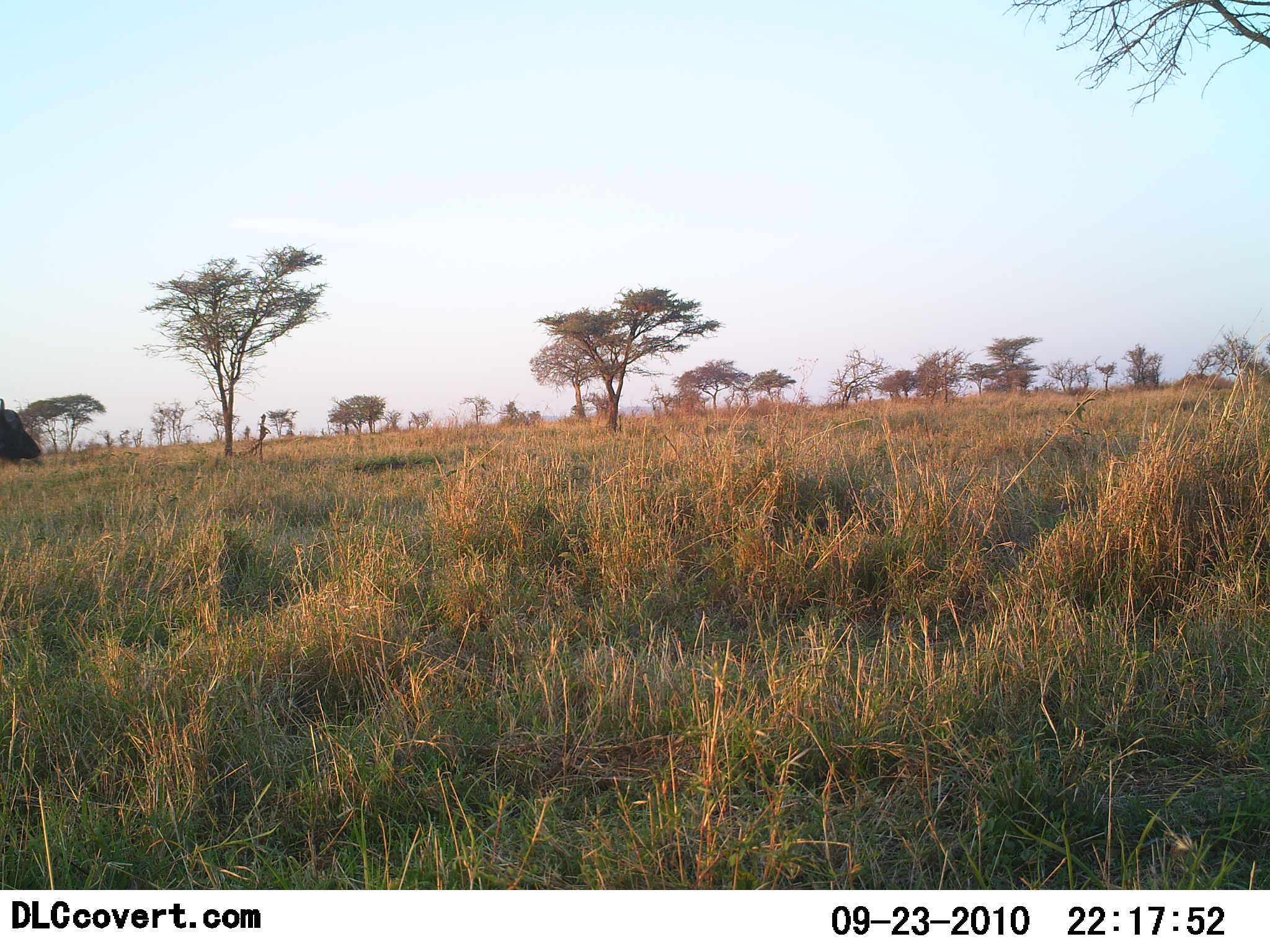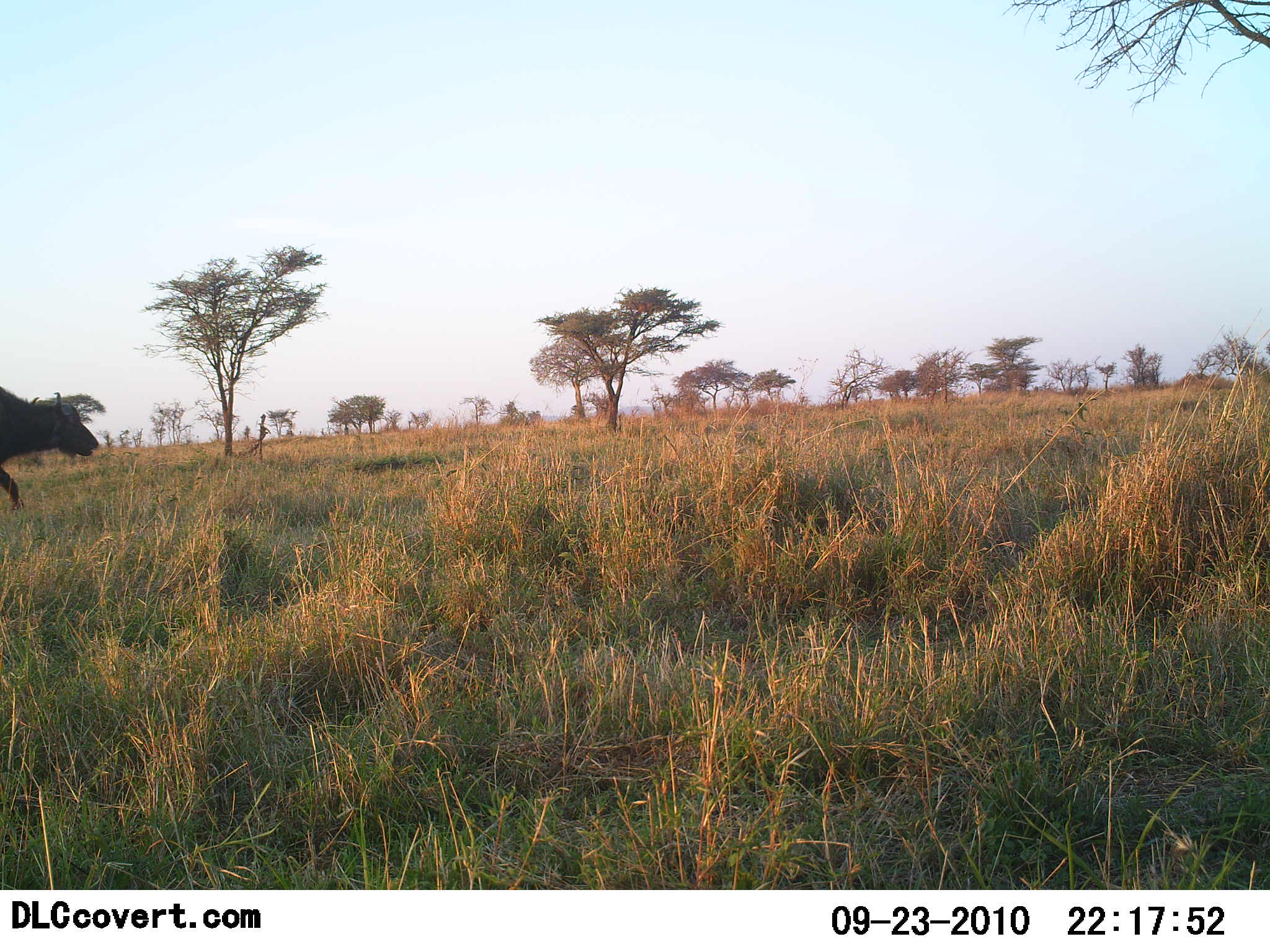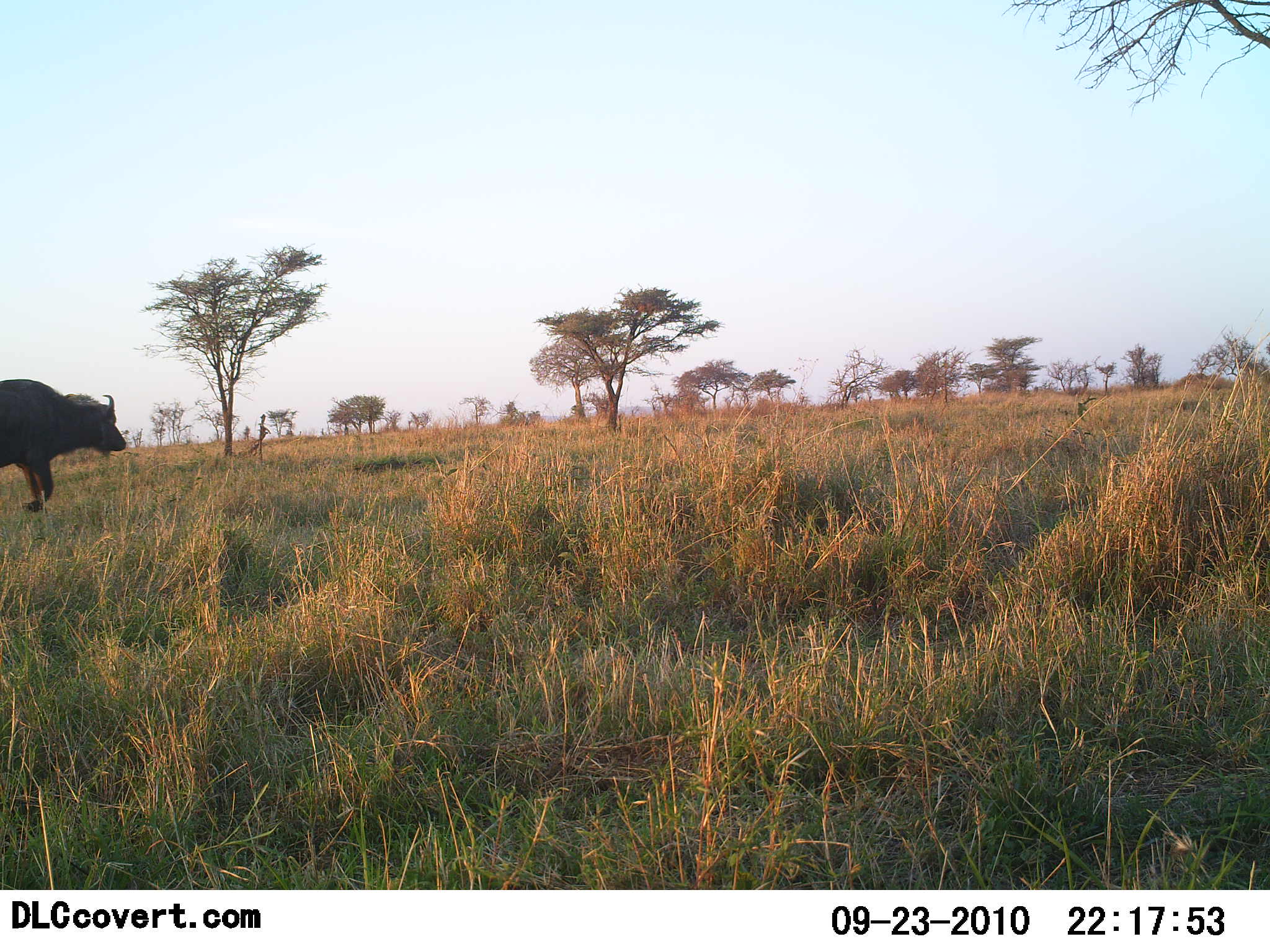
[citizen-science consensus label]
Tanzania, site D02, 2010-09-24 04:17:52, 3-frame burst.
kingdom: Animalia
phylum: Chordata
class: Mammalia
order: Artiodactyla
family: Bovidae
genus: Syncerus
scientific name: Syncerus caffer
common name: cape buffalo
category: buffalo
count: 1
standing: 7%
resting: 0%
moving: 93%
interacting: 0%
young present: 0%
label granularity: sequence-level